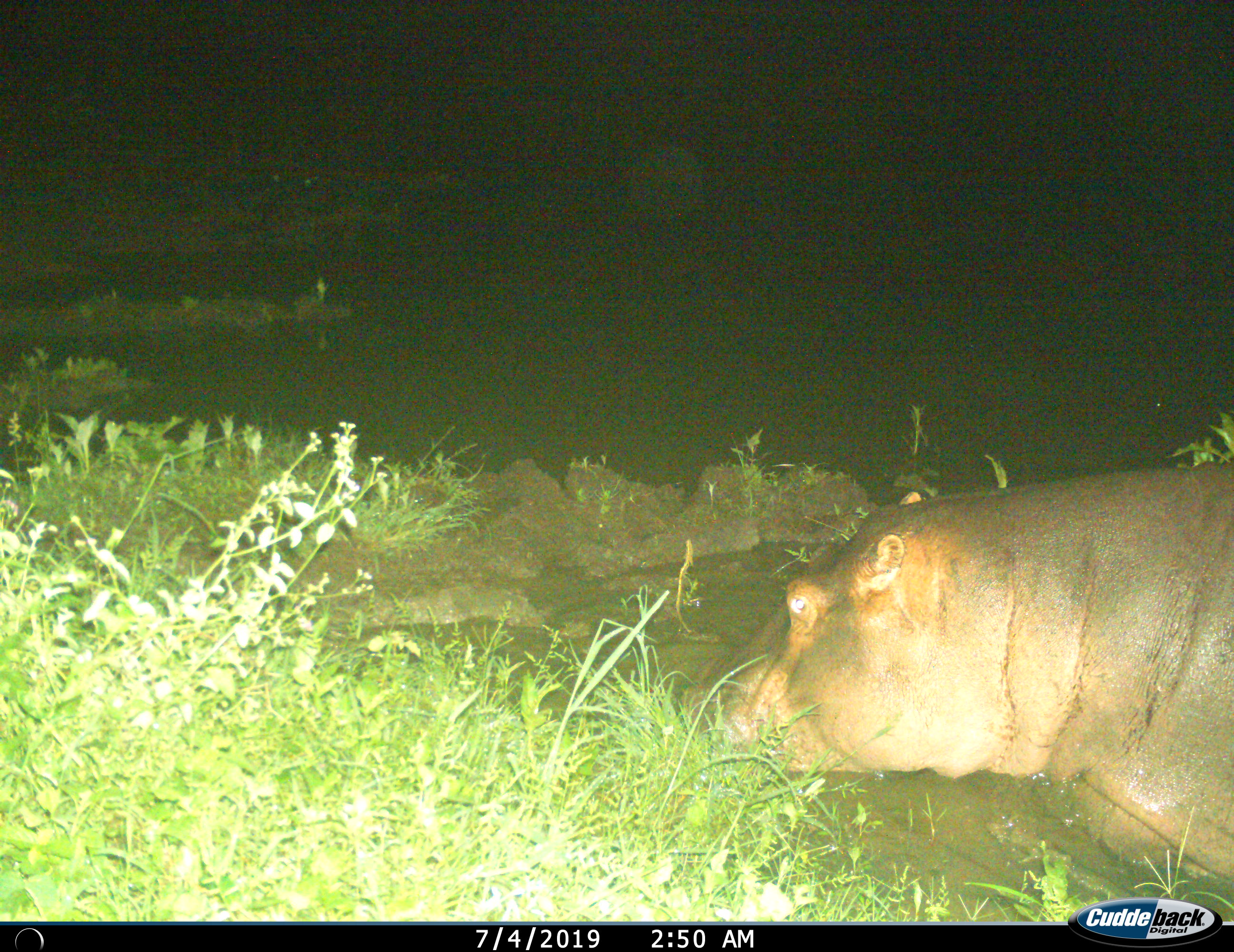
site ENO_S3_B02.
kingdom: Animalia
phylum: Chordata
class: Mammalia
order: Artiodactyla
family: Hippopotamidae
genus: Hippopotamus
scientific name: Hippopotamus amphibius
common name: hippopotamus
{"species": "hippopotamus (Hippopotamus amphibius)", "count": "1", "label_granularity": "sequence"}